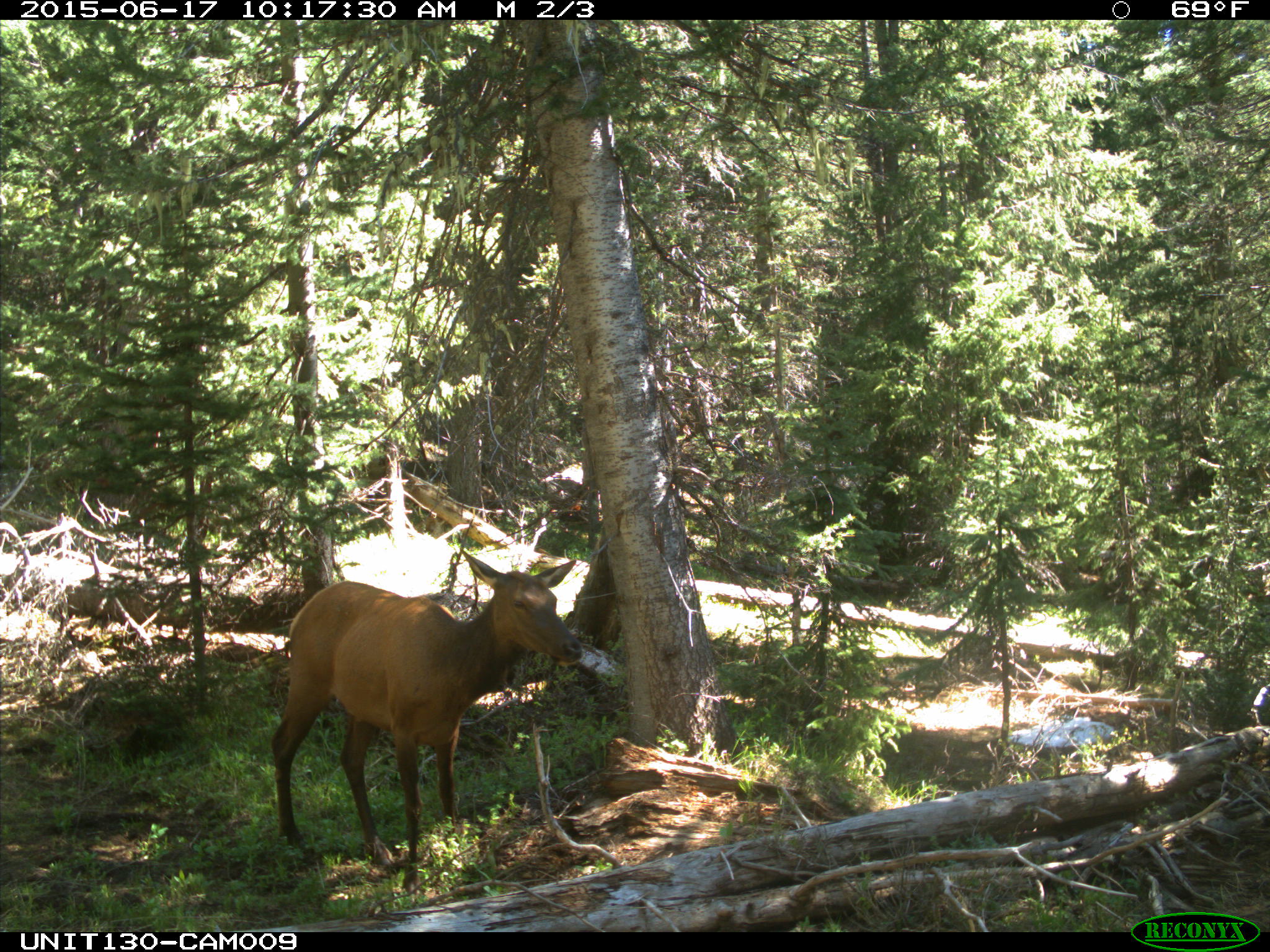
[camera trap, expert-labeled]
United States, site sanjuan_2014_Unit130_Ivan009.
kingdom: Animalia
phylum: Chordata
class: Mammalia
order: Artiodactyla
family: Cervidae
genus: Cervus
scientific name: Cervus elaphus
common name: red deer